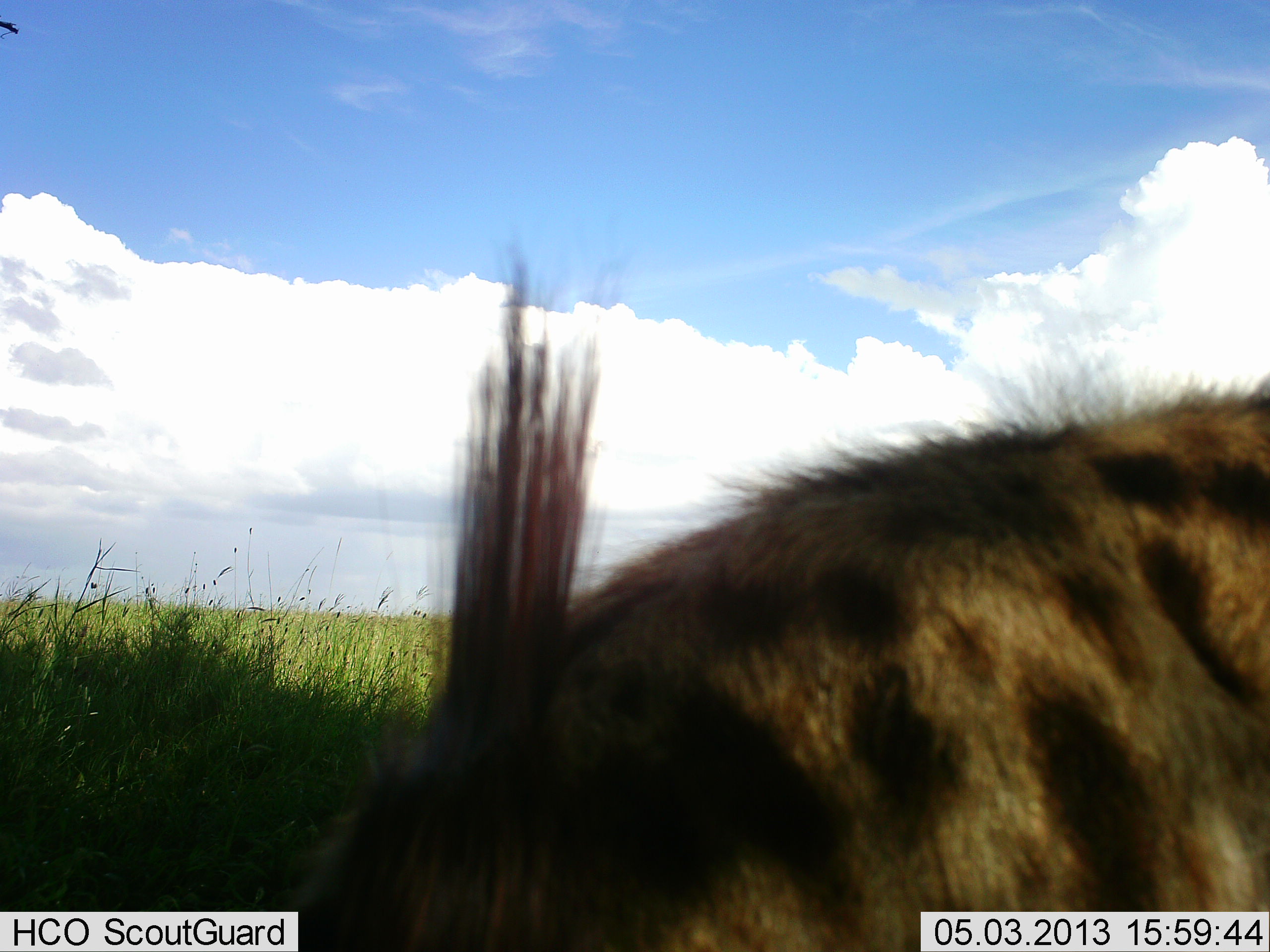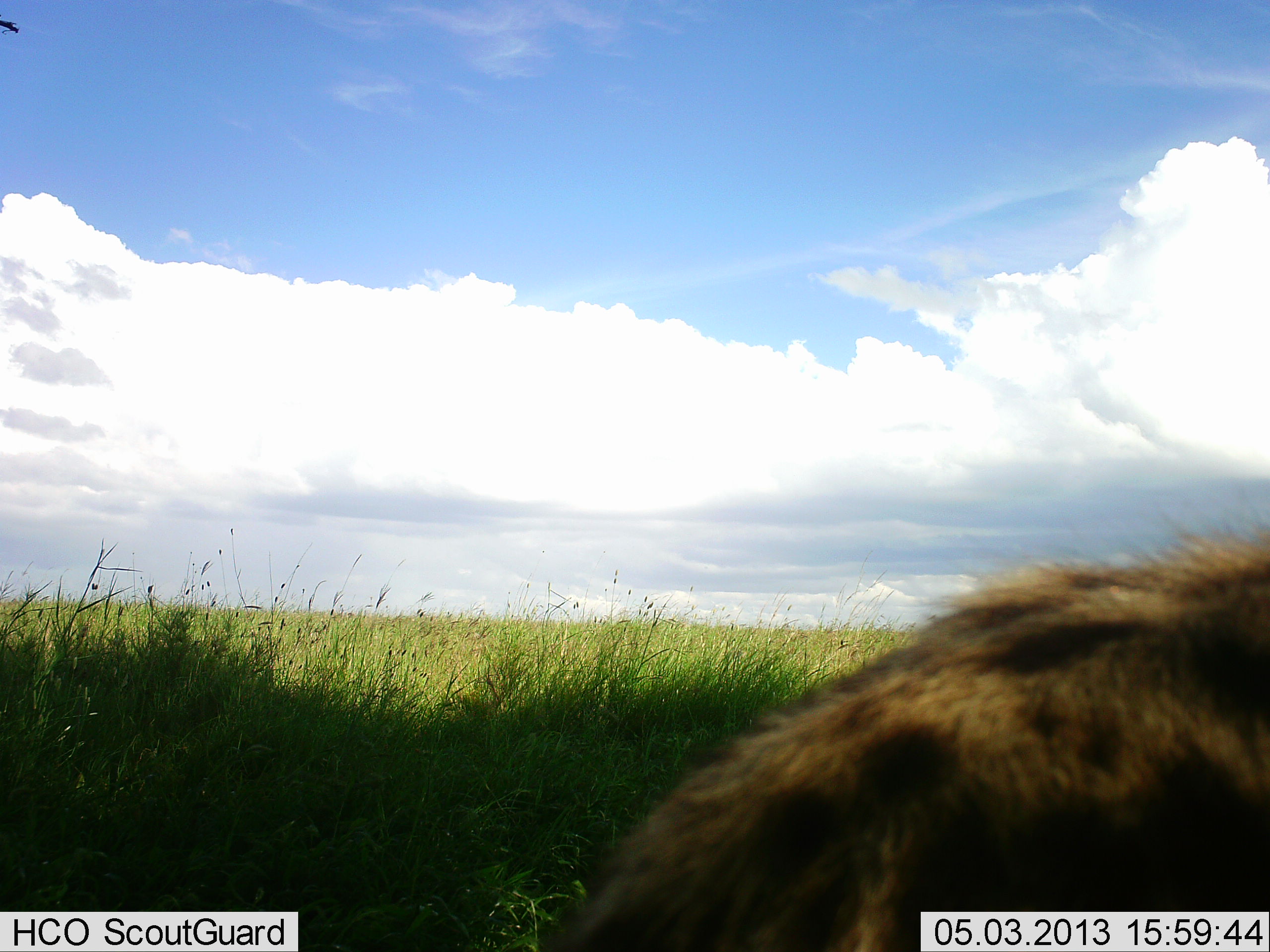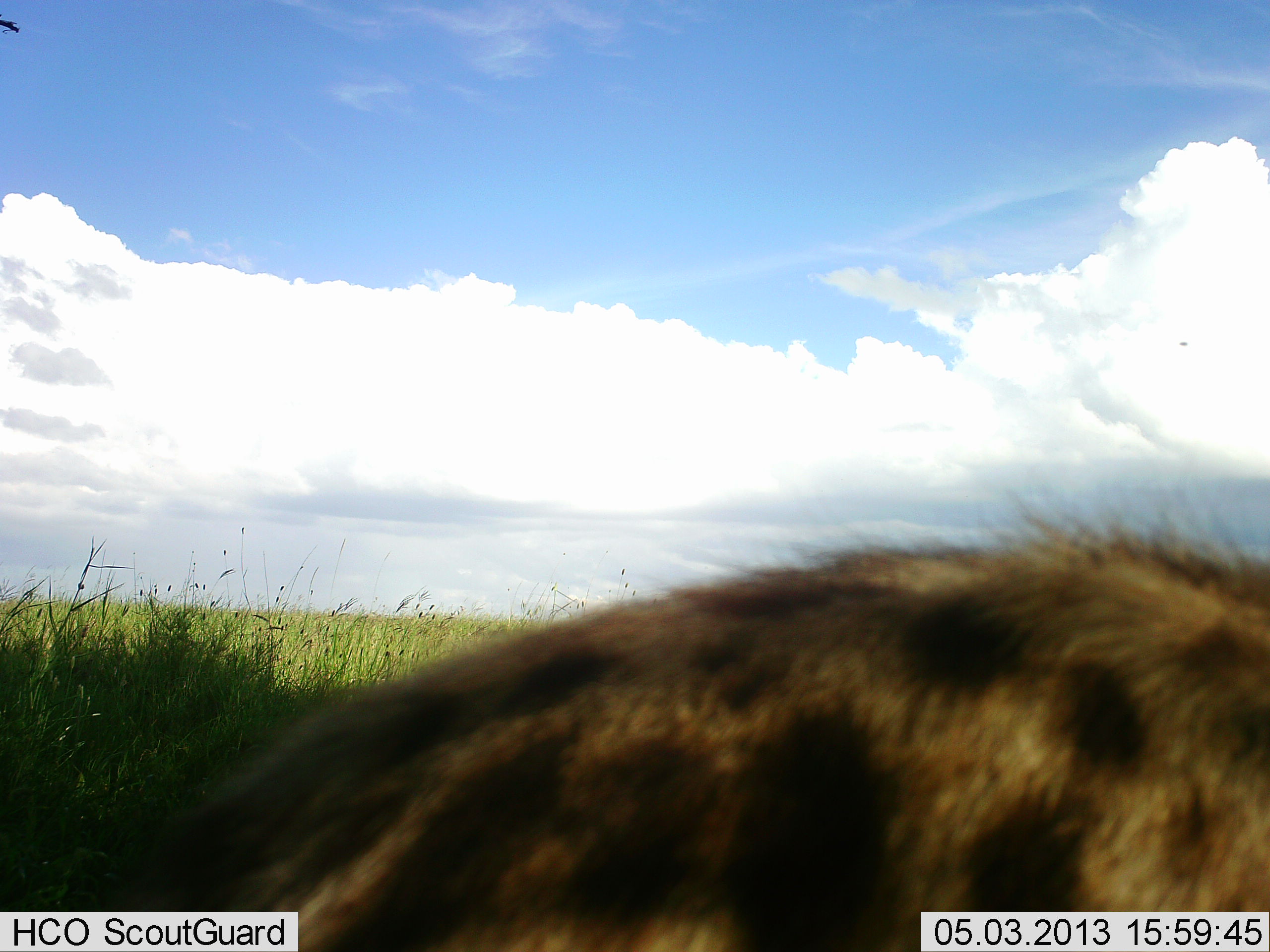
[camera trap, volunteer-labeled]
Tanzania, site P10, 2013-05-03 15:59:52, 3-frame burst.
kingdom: Animalia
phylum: Chordata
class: Mammalia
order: Carnivora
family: Hyaenidae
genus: Crocuta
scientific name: Crocuta crocuta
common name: spotted hyena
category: hyenaspotted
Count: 1.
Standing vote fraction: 29%.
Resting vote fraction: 3%.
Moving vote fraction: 68%.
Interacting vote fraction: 3%.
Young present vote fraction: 0%.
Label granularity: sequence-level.